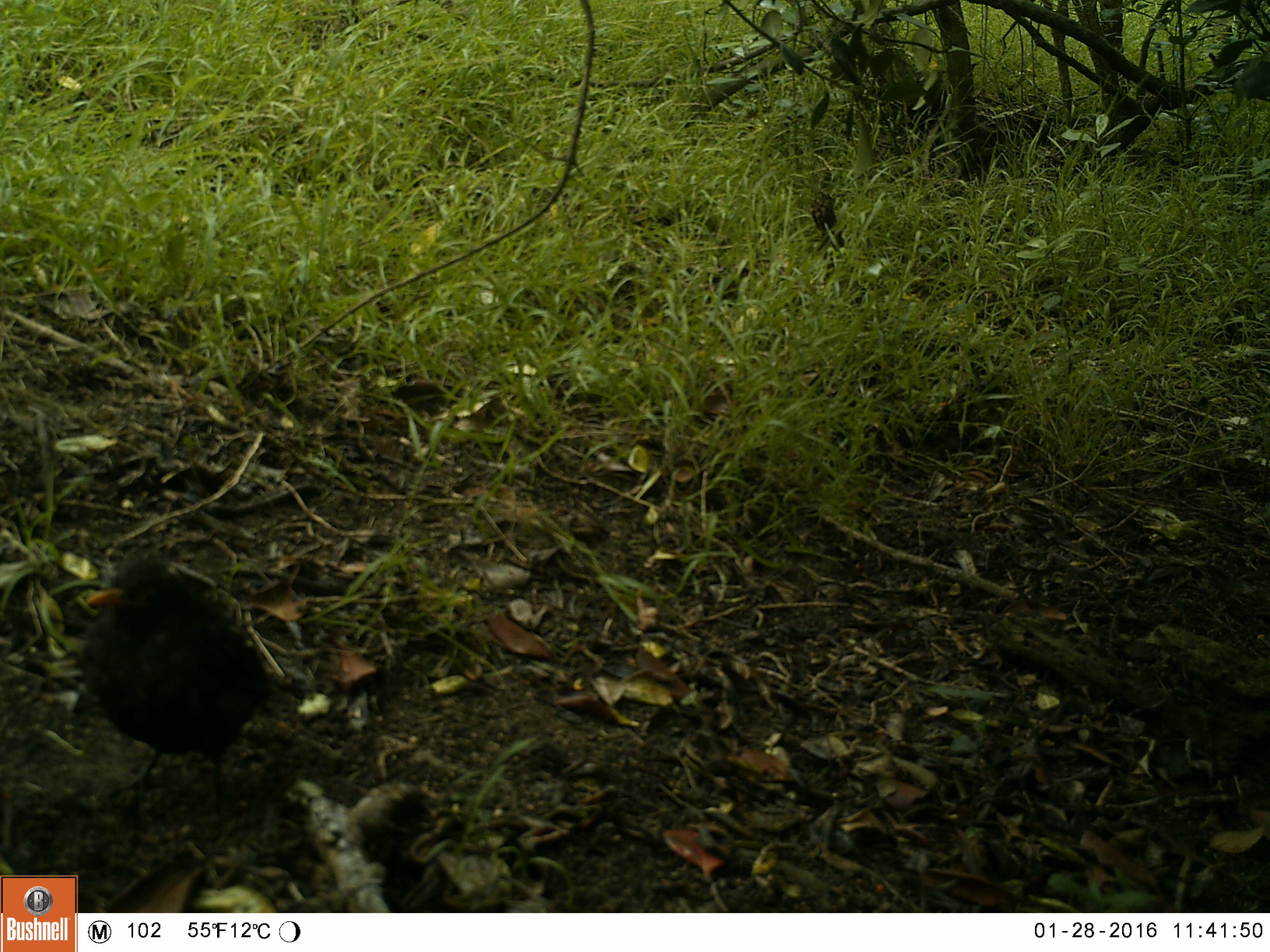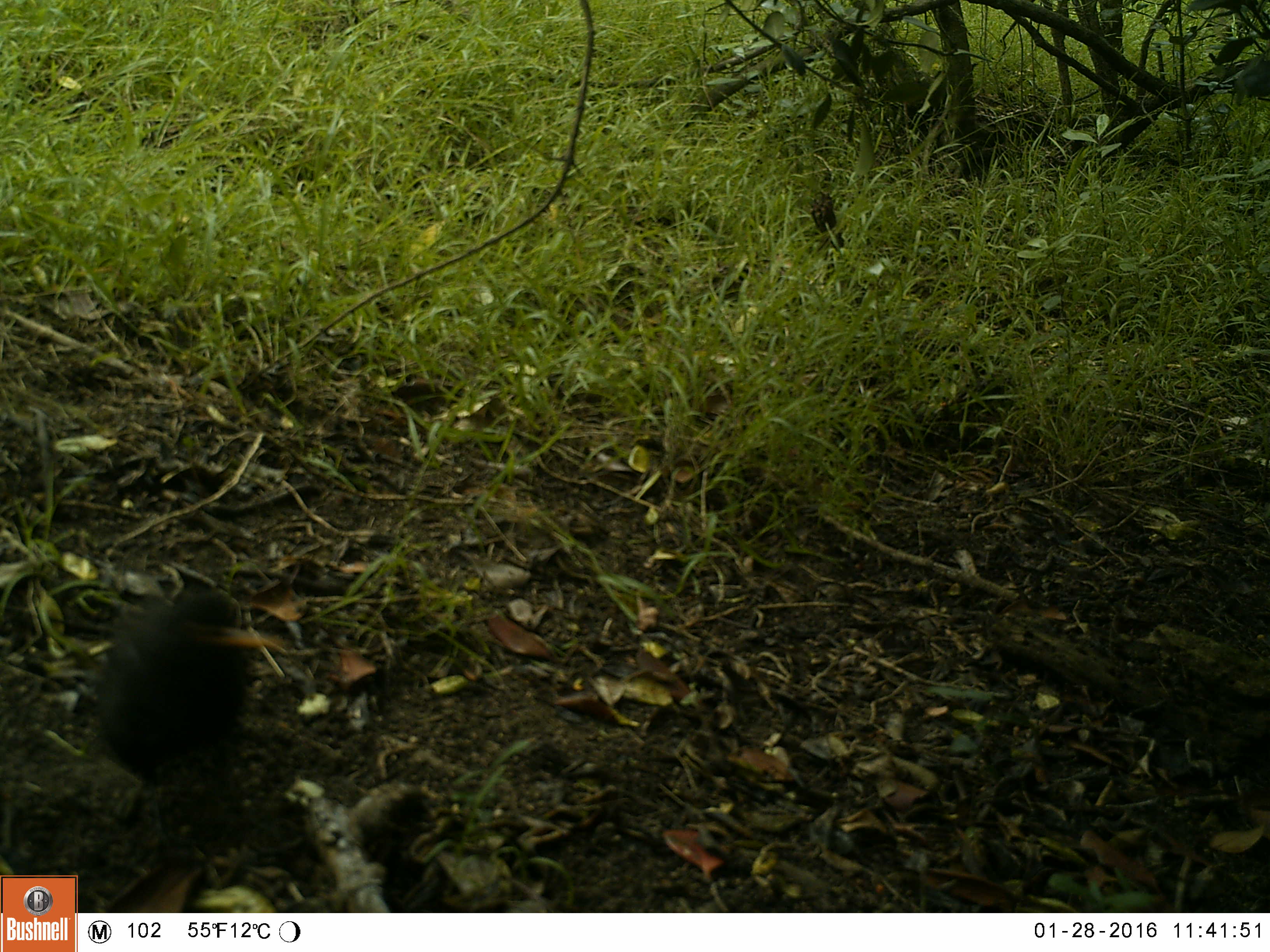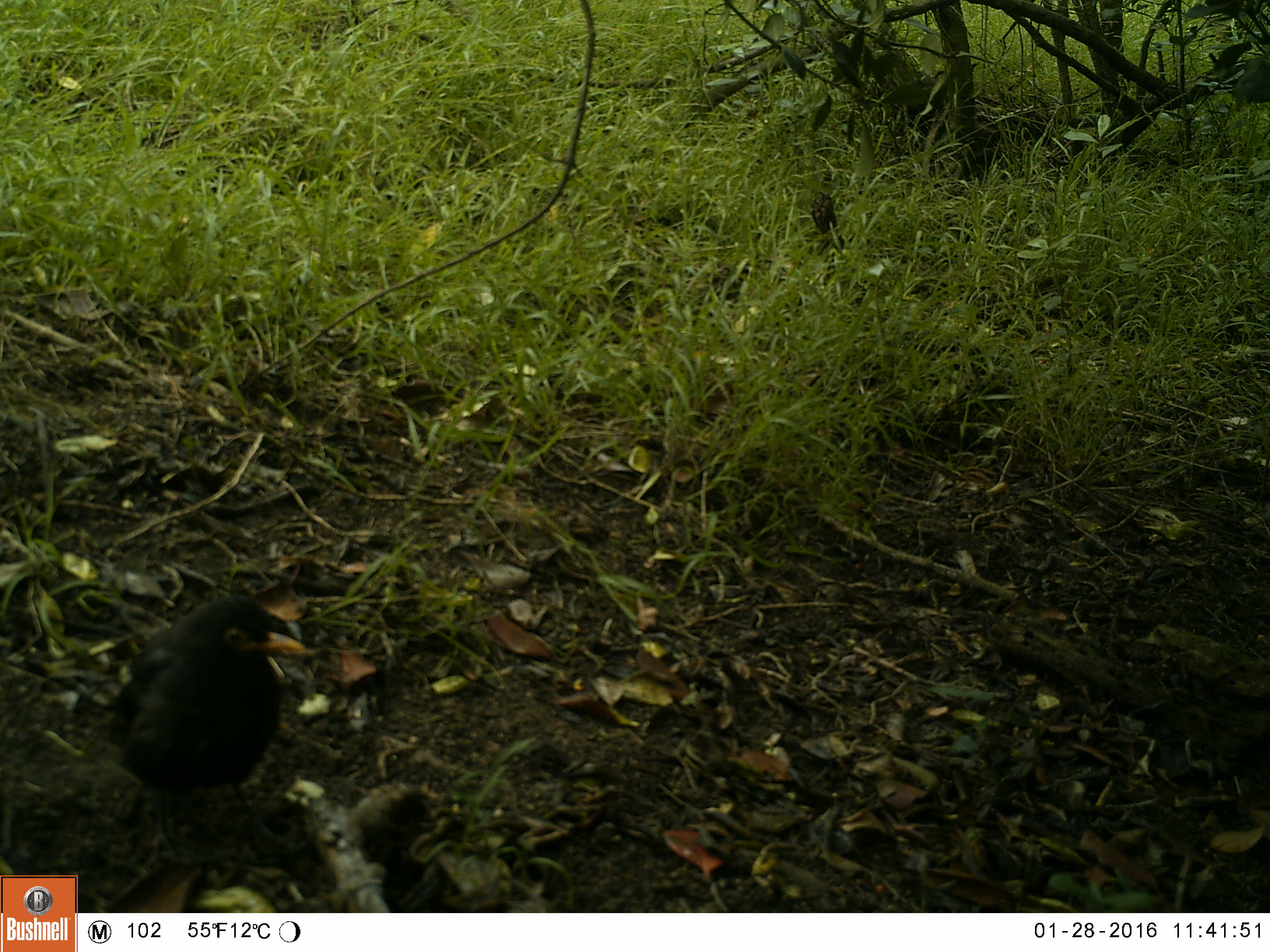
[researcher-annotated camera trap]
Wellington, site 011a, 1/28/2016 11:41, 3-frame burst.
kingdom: Animalia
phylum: Chordata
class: Aves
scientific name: Aves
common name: bird